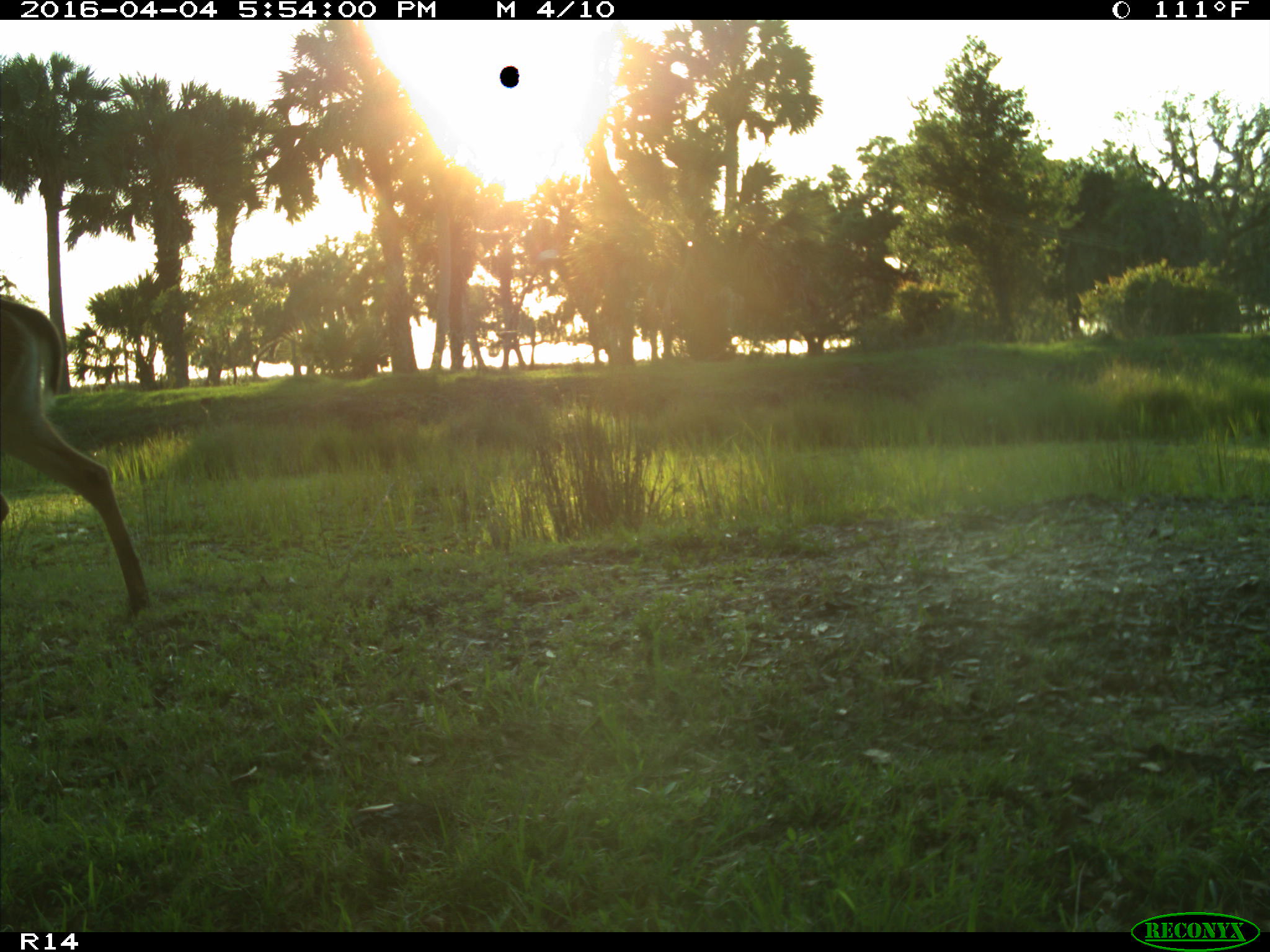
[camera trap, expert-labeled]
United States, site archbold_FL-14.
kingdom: Animalia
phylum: Chordata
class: Mammalia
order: Artiodactyla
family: Cervidae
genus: Odocoileus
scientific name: Odocoileus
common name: deer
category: unidentified deer